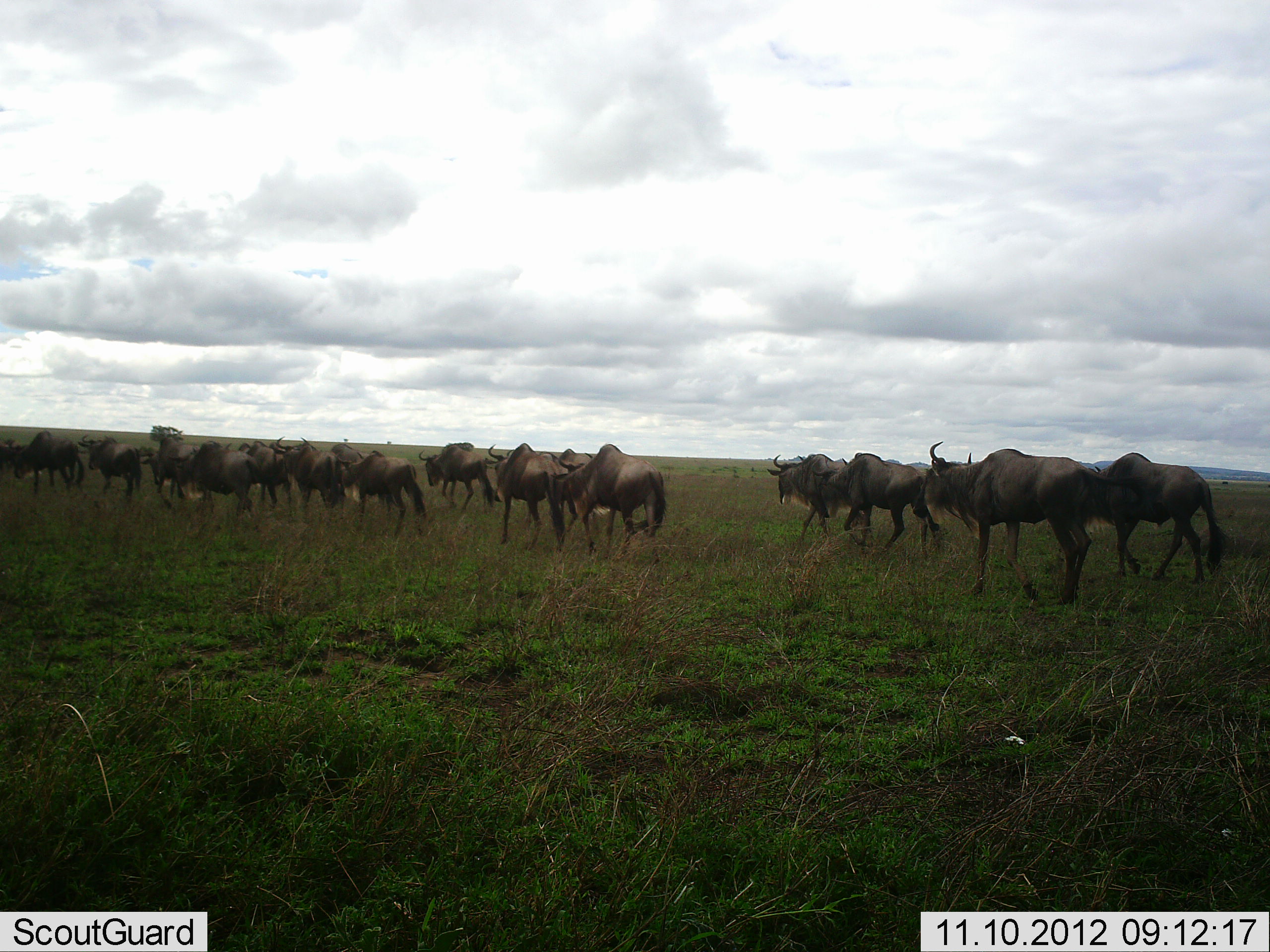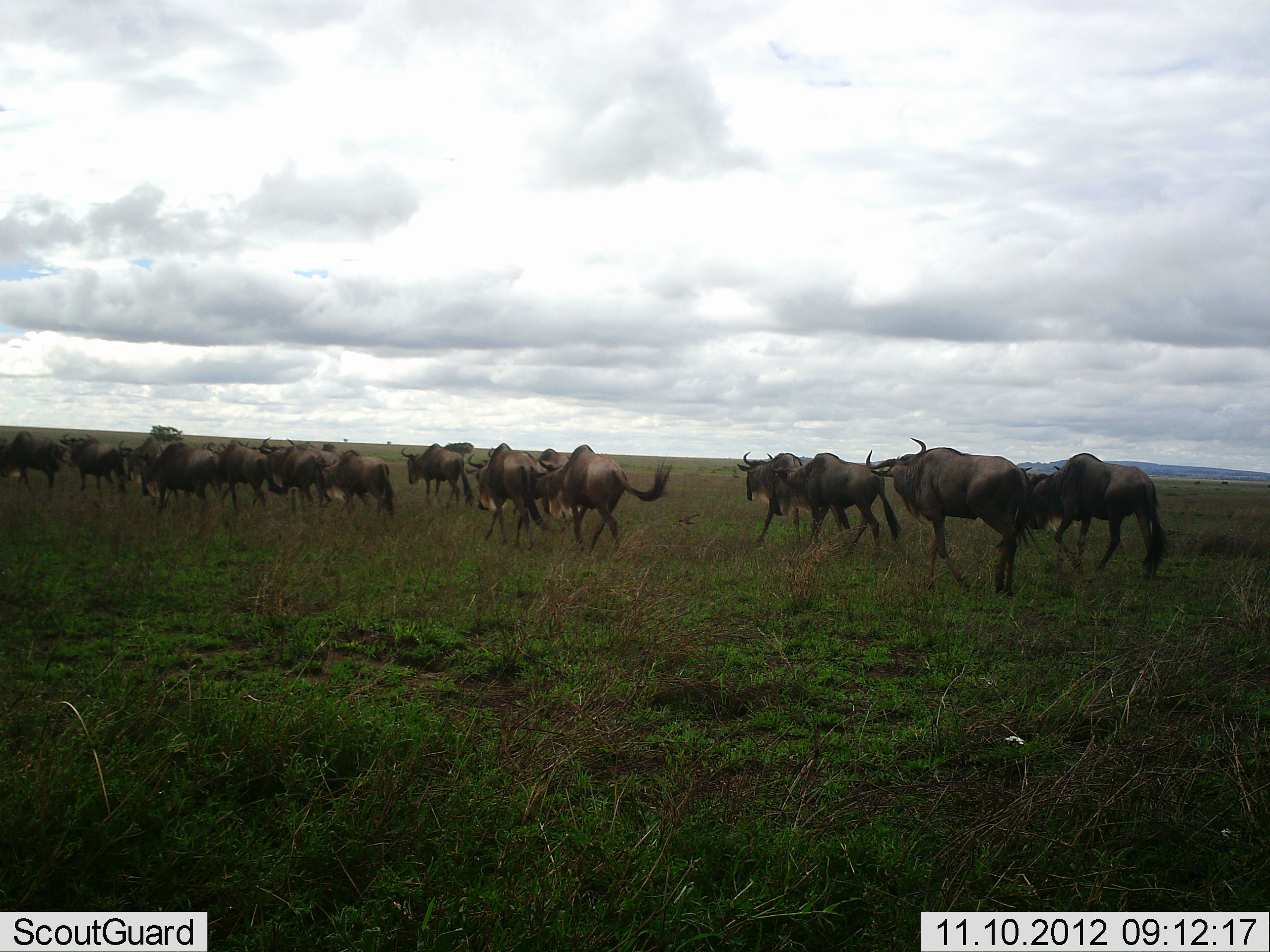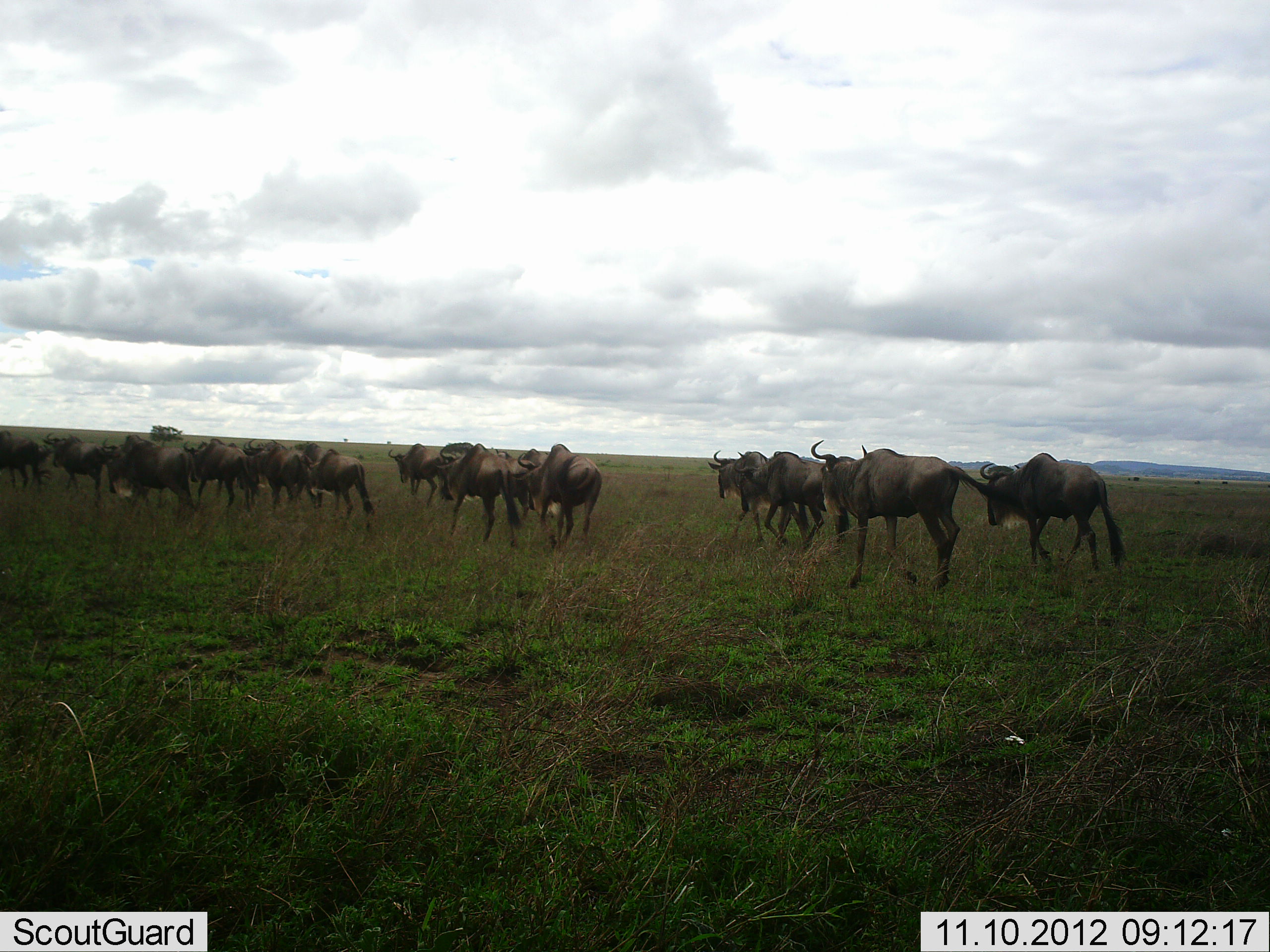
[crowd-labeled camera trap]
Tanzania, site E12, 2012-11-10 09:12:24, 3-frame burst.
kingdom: Animalia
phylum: Chordata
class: Mammalia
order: Artiodactyla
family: Bovidae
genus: Connochaetes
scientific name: Connochaetes taurinus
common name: blue wildebeest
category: wildebeest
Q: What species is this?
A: Wildebeest (blue wildebeest) (Connochaetes taurinus).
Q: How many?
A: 11-50.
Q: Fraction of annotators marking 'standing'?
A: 0%.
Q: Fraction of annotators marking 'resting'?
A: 0%.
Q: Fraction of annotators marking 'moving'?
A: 100%.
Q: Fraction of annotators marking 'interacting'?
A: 0%.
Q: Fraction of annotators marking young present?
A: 0%.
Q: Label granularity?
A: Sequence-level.